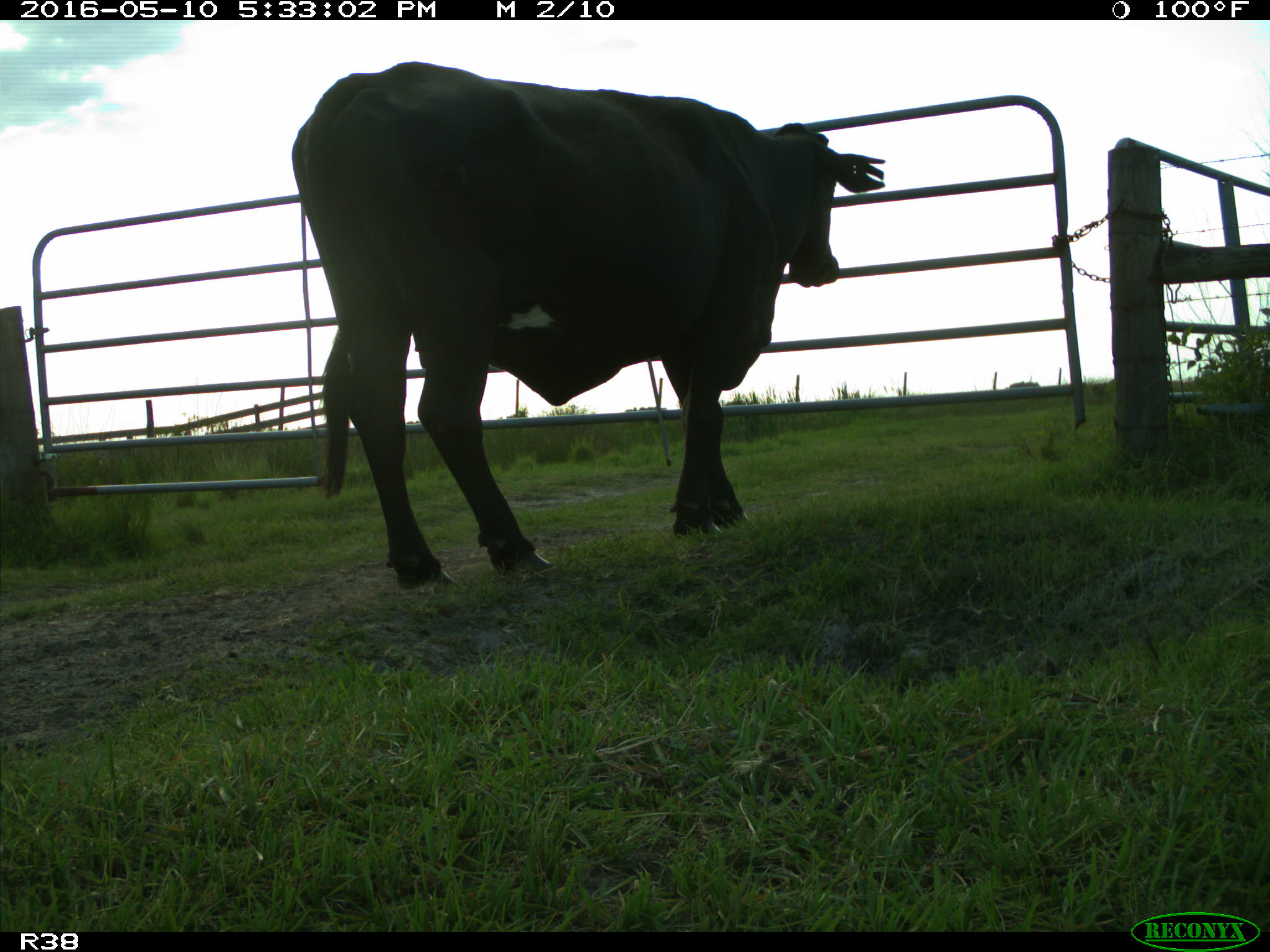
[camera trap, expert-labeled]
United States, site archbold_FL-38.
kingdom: Animalia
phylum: Chordata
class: Mammalia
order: Artiodactyla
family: Bovidae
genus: Bos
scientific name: Bos taurus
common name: domestic cow